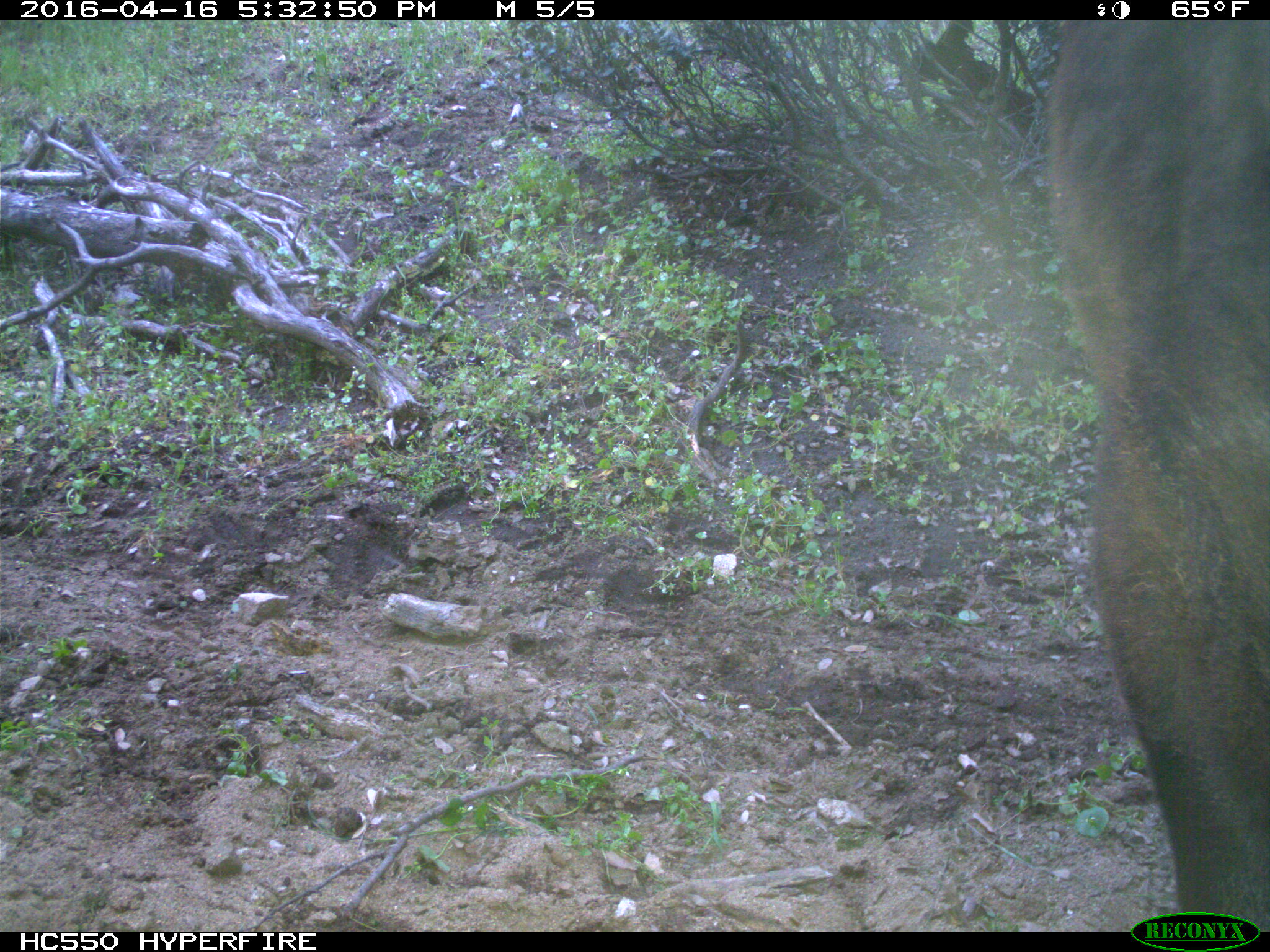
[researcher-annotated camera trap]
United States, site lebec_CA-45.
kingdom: Animalia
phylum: Chordata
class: Mammalia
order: Artiodactyla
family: Bovidae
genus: Bos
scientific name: Bos taurus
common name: domestic cow